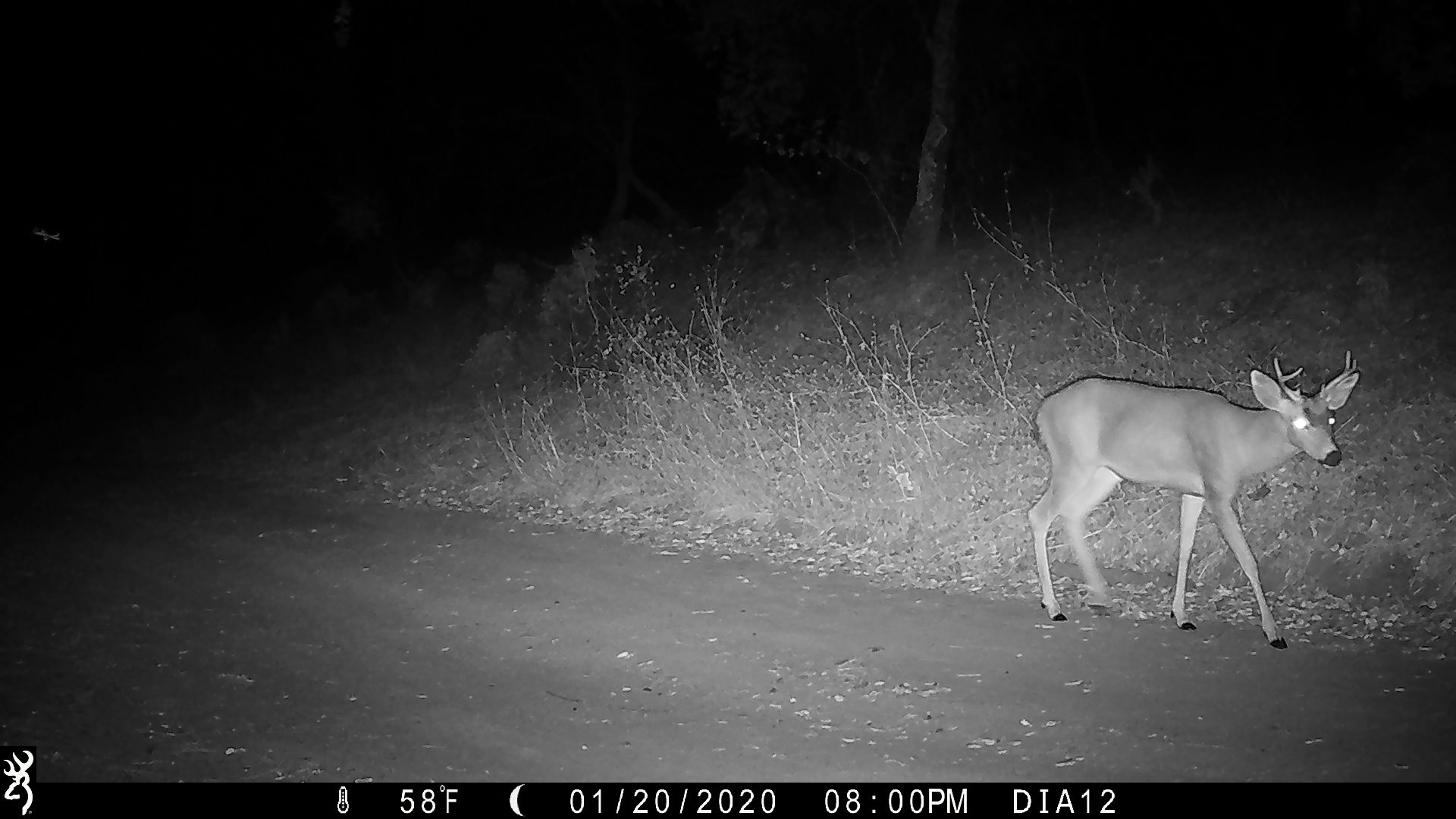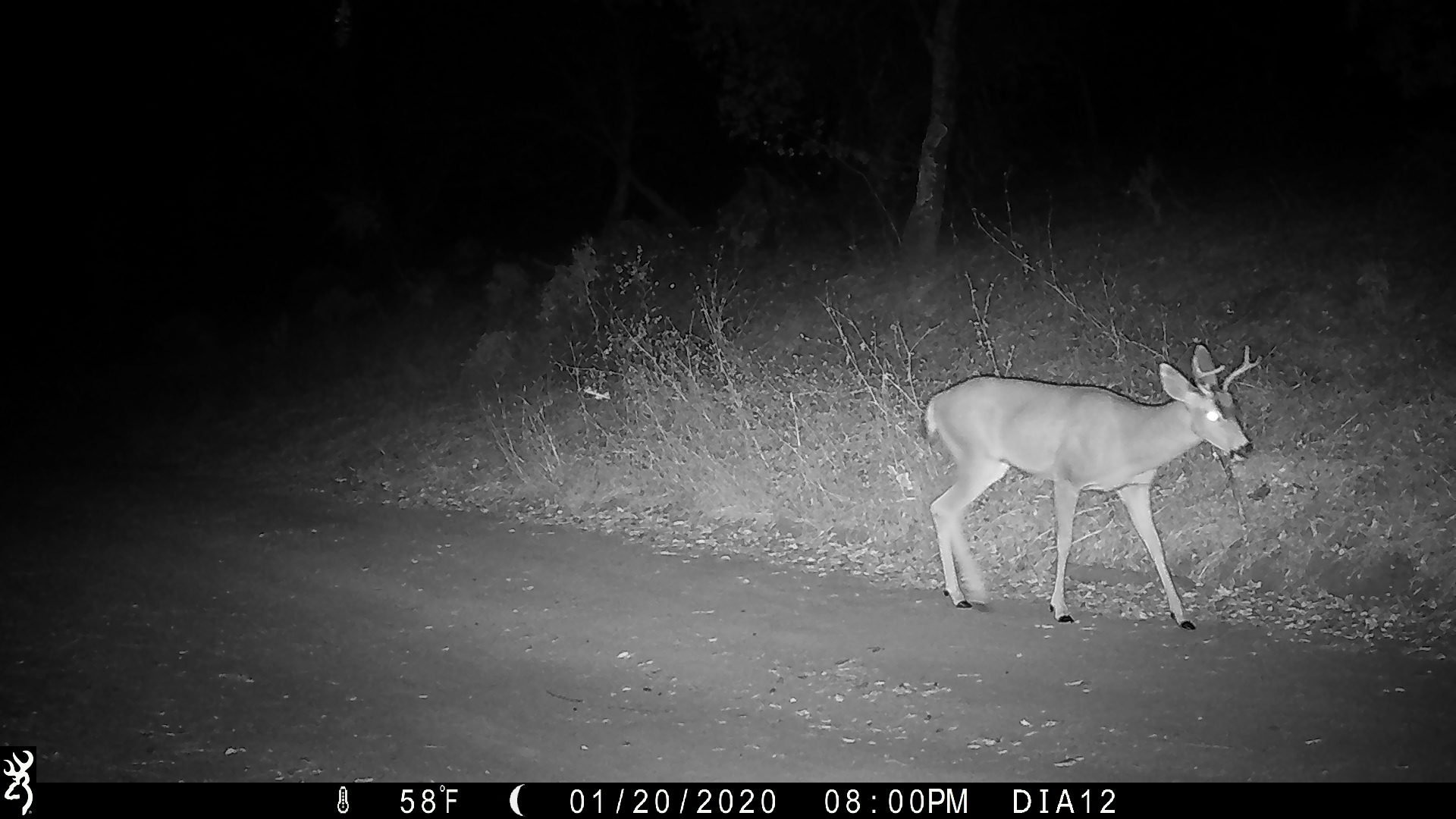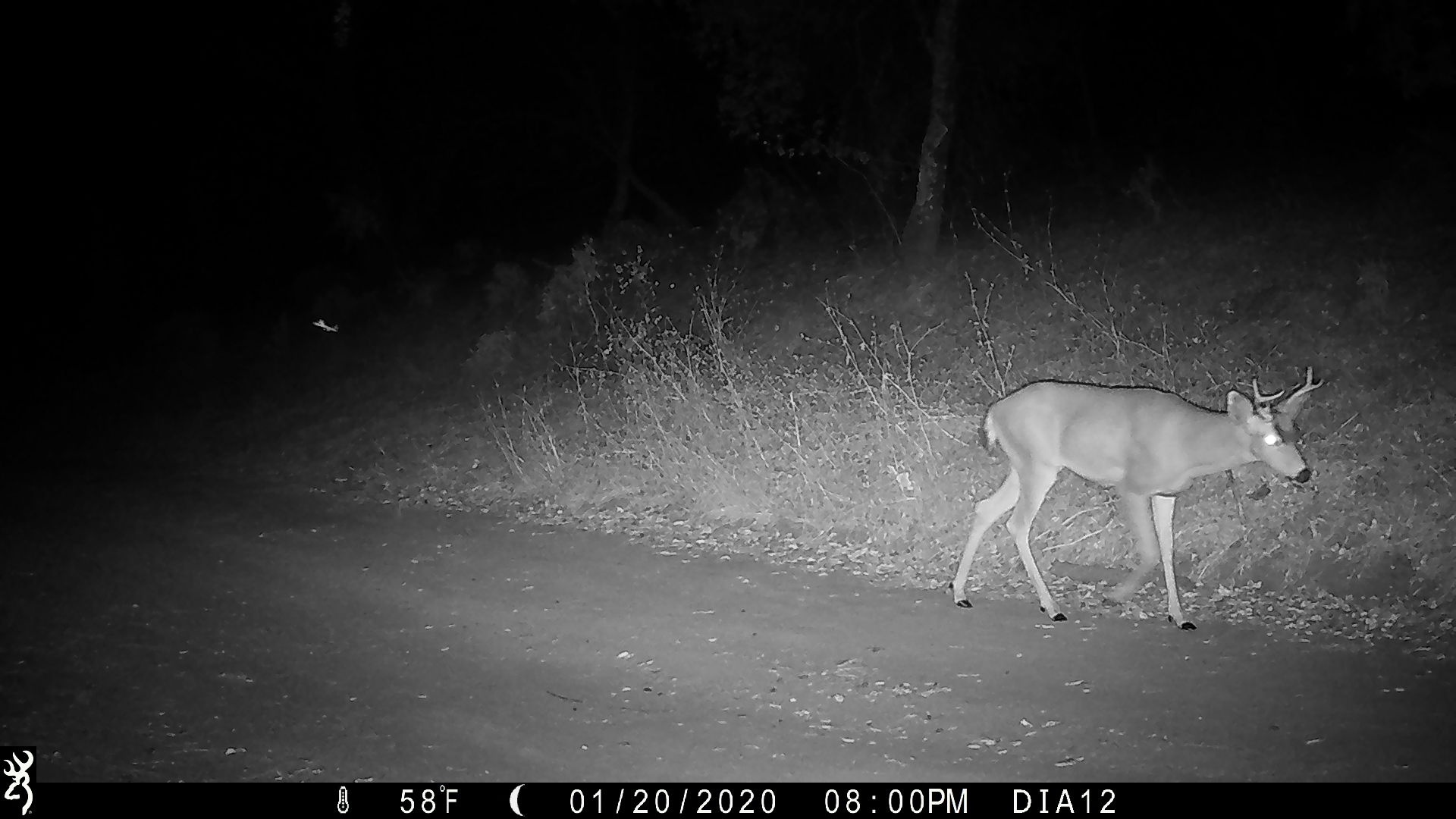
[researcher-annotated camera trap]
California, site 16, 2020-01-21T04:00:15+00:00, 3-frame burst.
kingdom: Animalia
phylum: Chordata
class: Mammalia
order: Artiodactyla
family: Cervidae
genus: Odocoileus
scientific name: Odocoileus hemionus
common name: mule deer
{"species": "mule deer (Odocoileus hemionus)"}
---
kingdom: Animalia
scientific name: Animalia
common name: invertebrate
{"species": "invertebrate (Animalia)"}